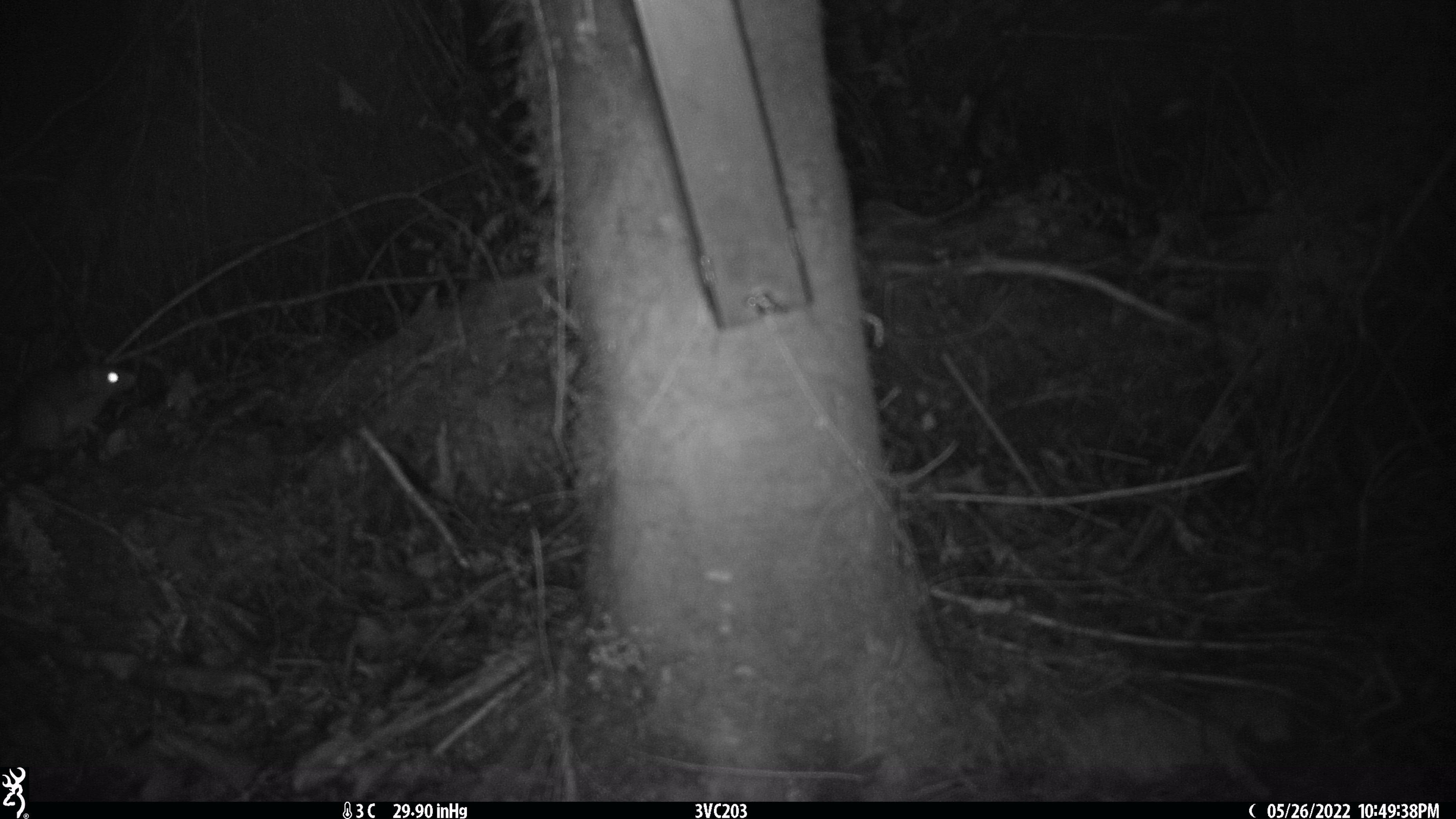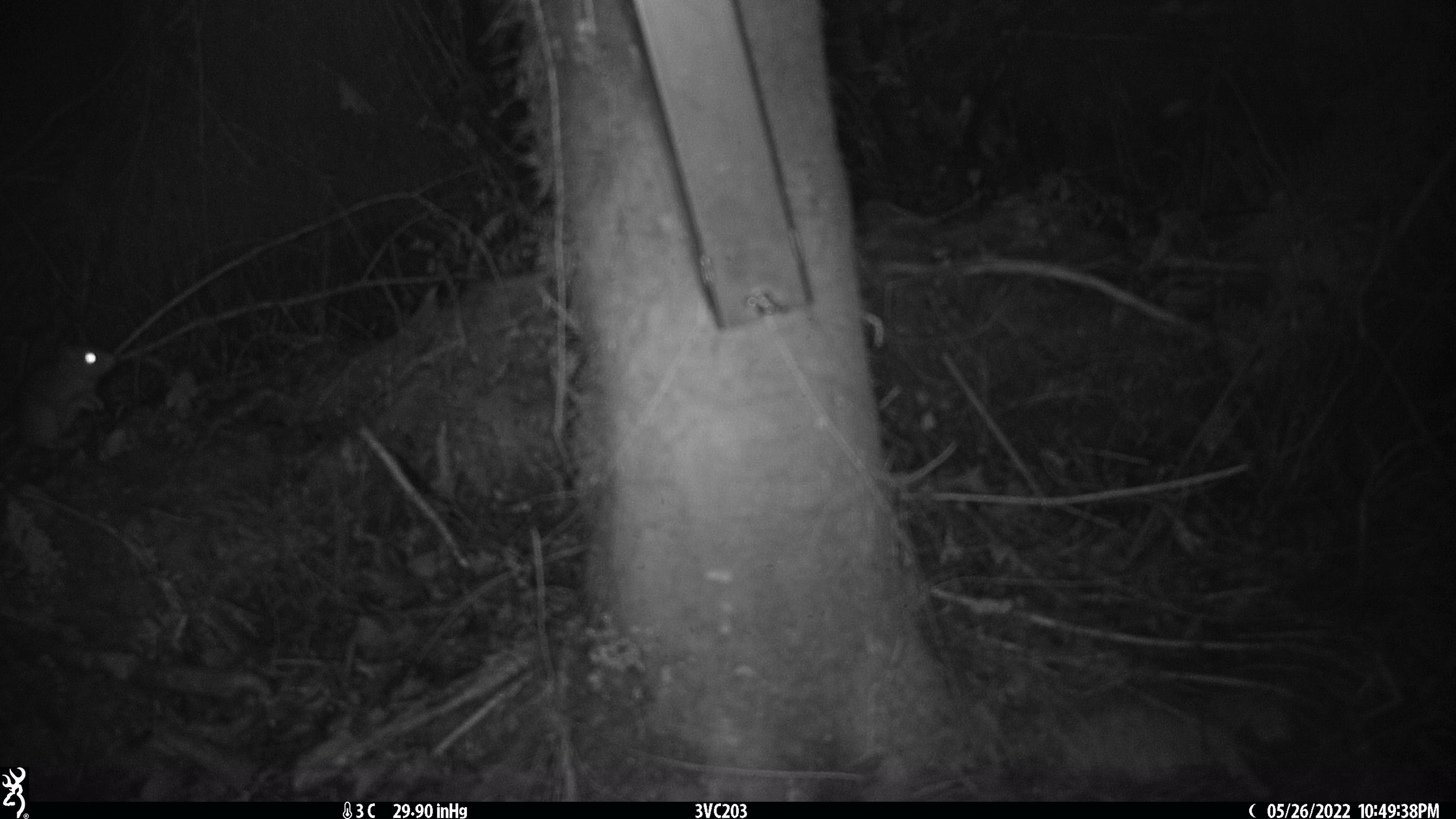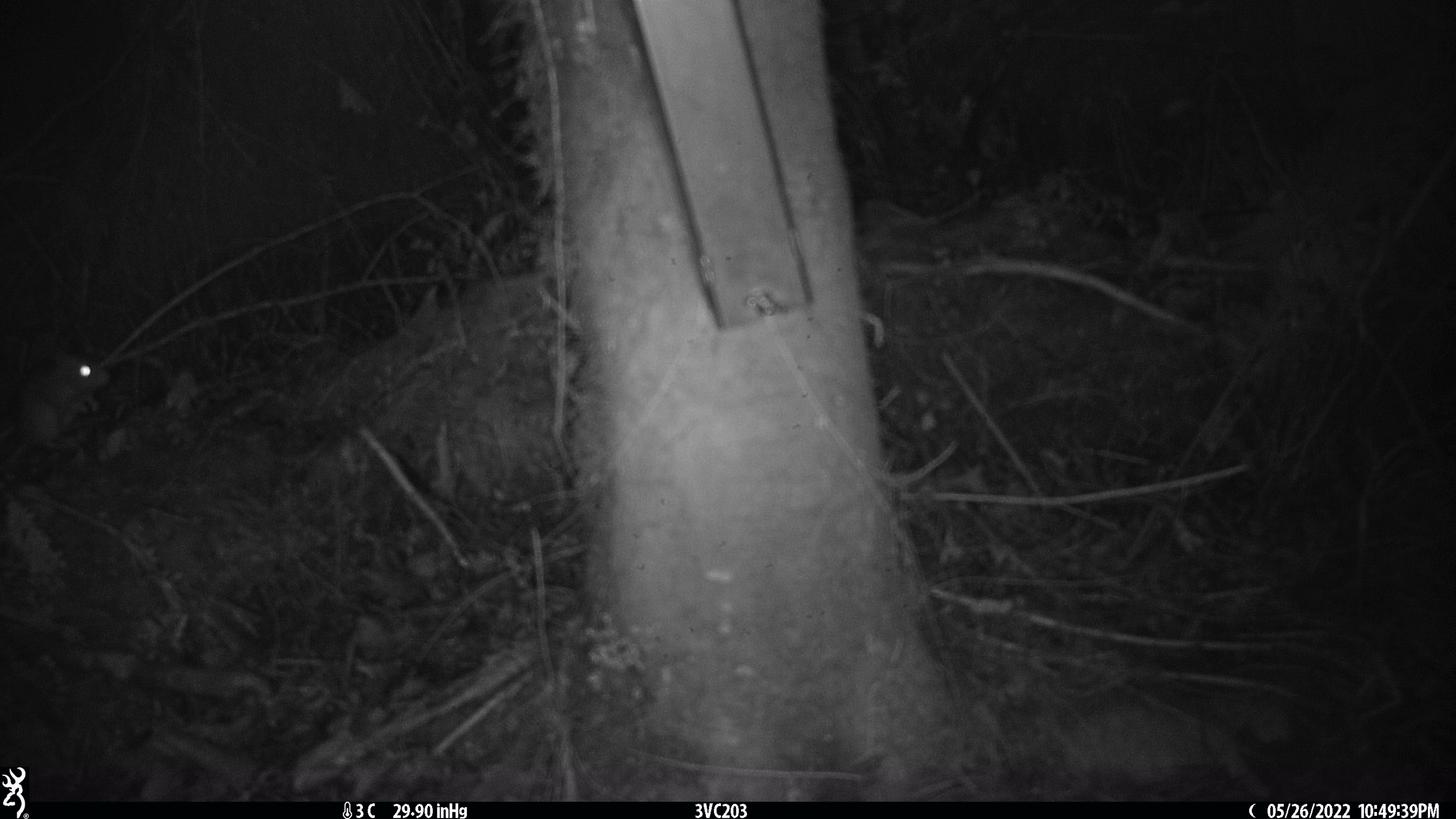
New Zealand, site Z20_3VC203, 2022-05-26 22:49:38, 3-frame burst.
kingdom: Animalia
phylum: Chordata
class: Mammalia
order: Rodentia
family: Muridae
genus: Rattus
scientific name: Rattus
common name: rat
Rat (Rattus).